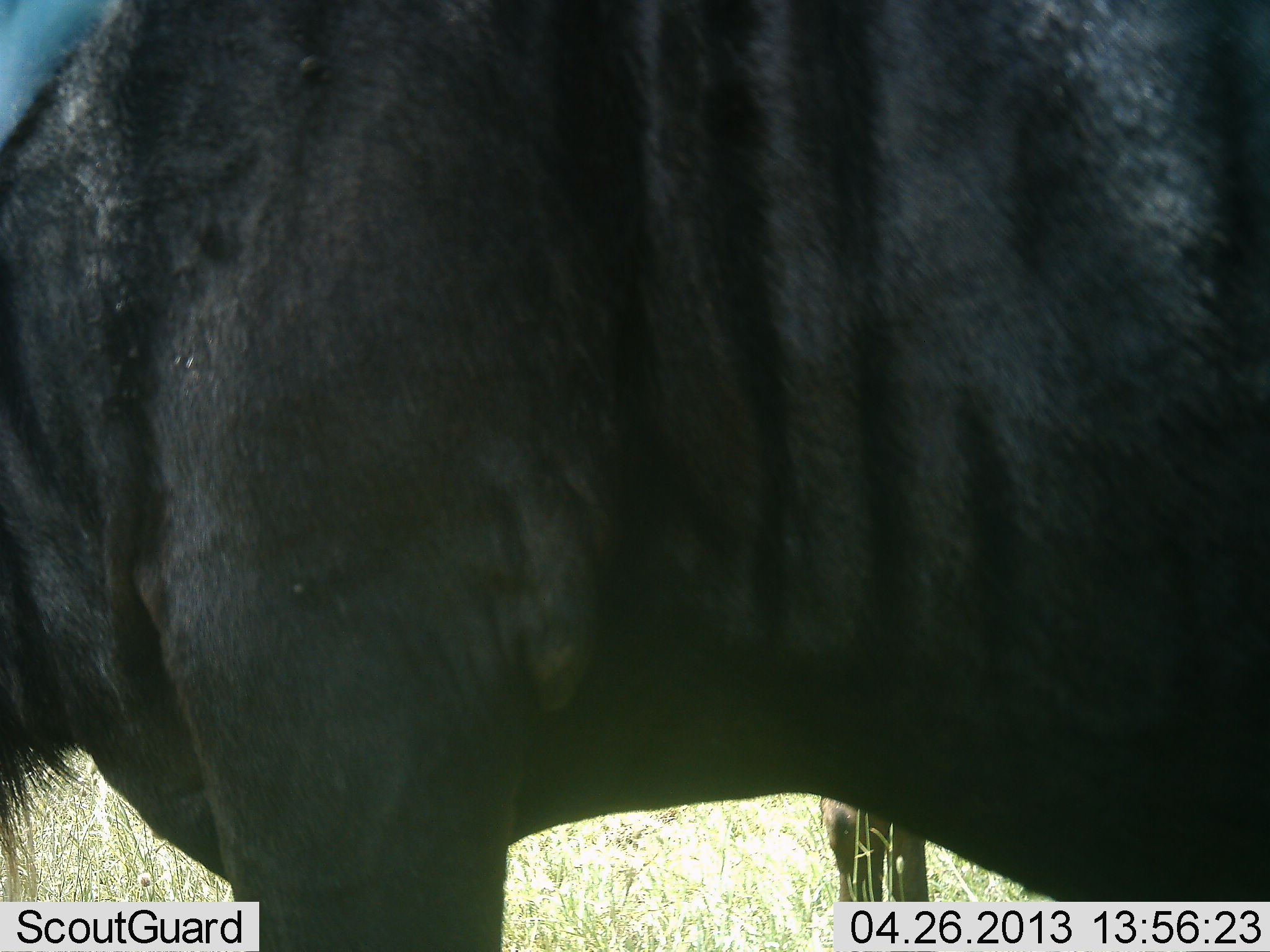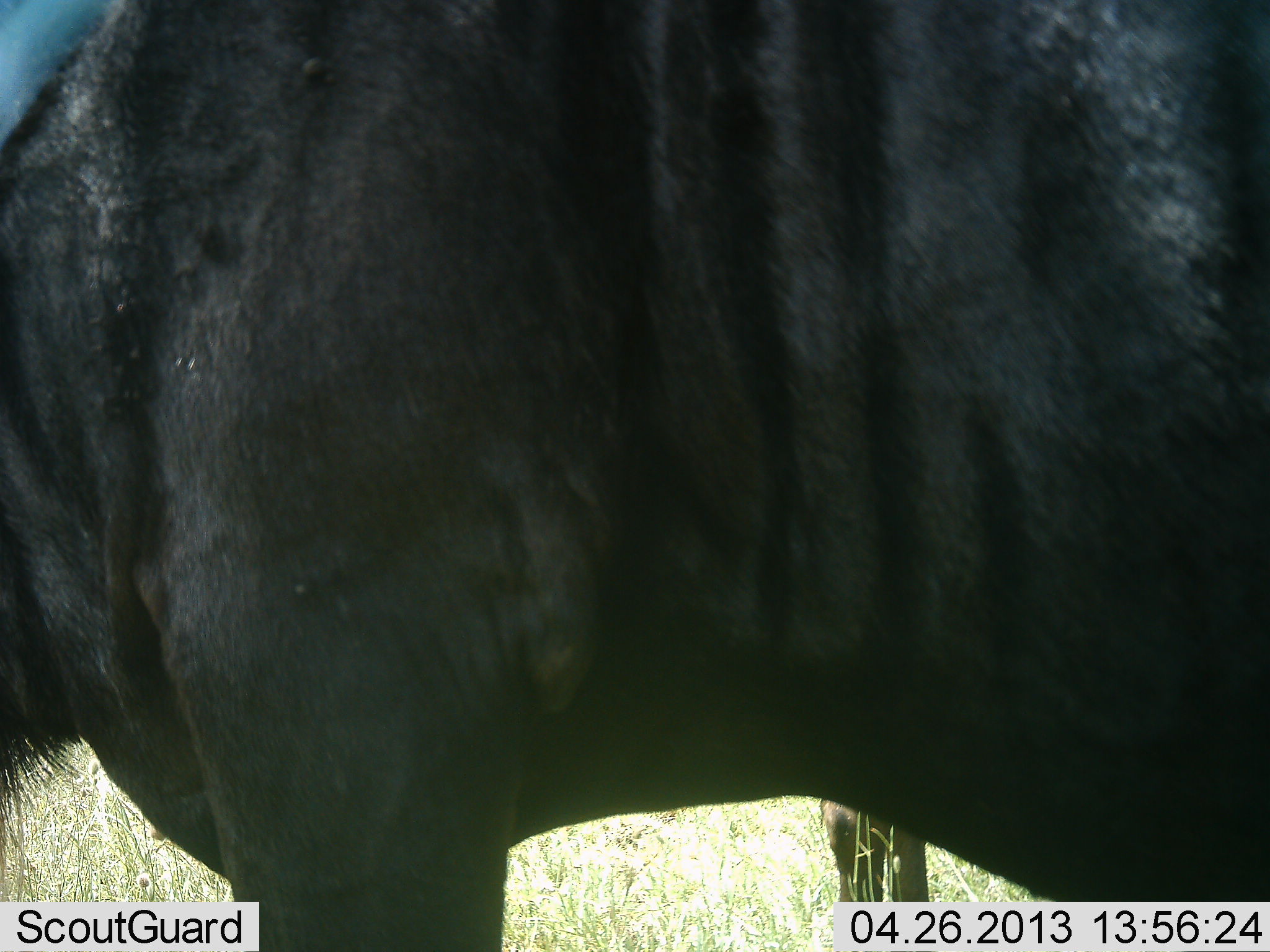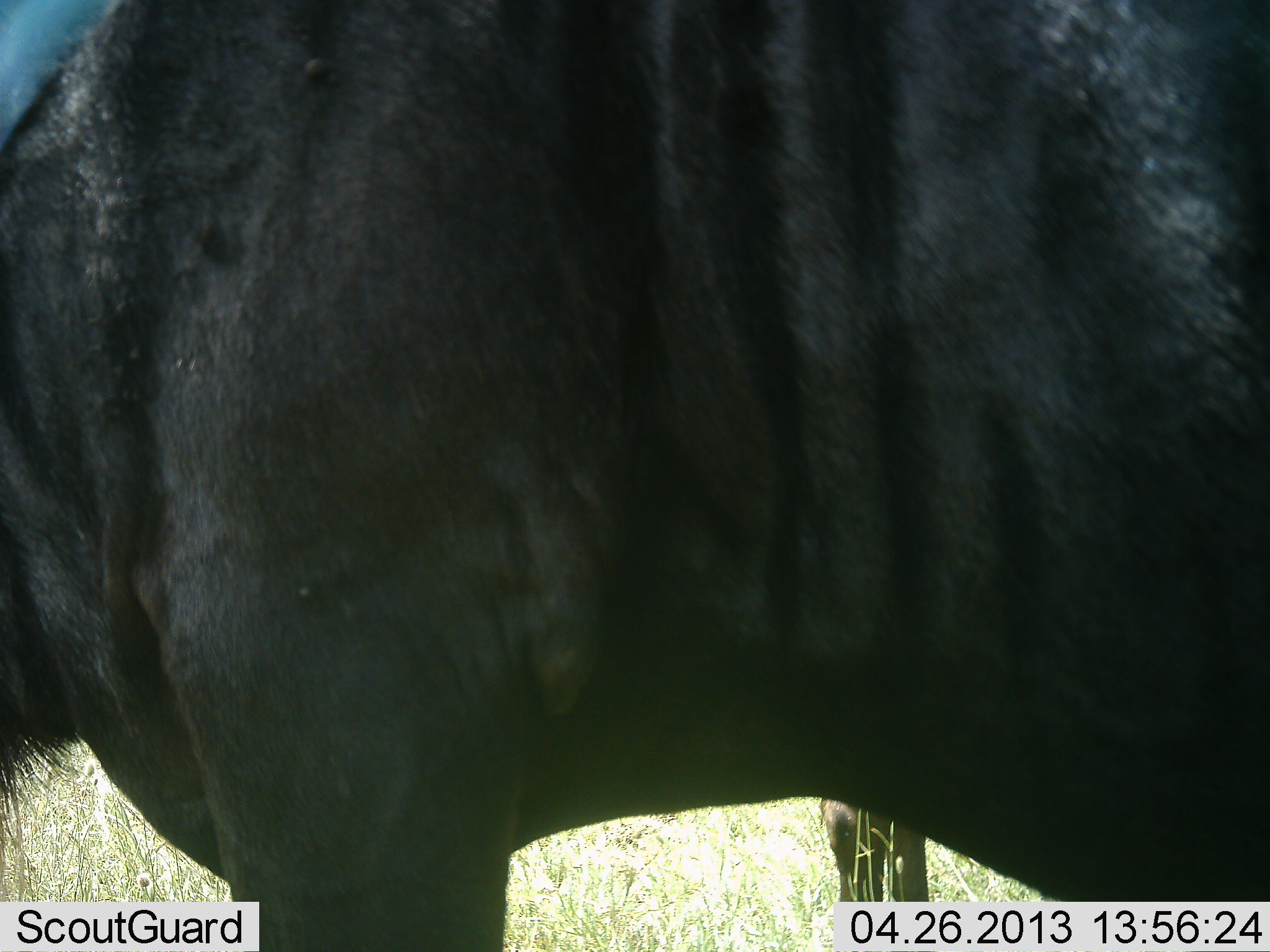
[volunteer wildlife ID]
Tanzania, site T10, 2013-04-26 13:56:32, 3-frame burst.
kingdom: Animalia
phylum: Chordata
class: Mammalia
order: Artiodactyla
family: Bovidae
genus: Connochaetes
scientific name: Connochaetes taurinus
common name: blue wildebeest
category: wildebeest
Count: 2.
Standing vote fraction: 100%.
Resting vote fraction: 0%.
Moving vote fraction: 0%.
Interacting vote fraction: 0%.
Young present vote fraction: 0%.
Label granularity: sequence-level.